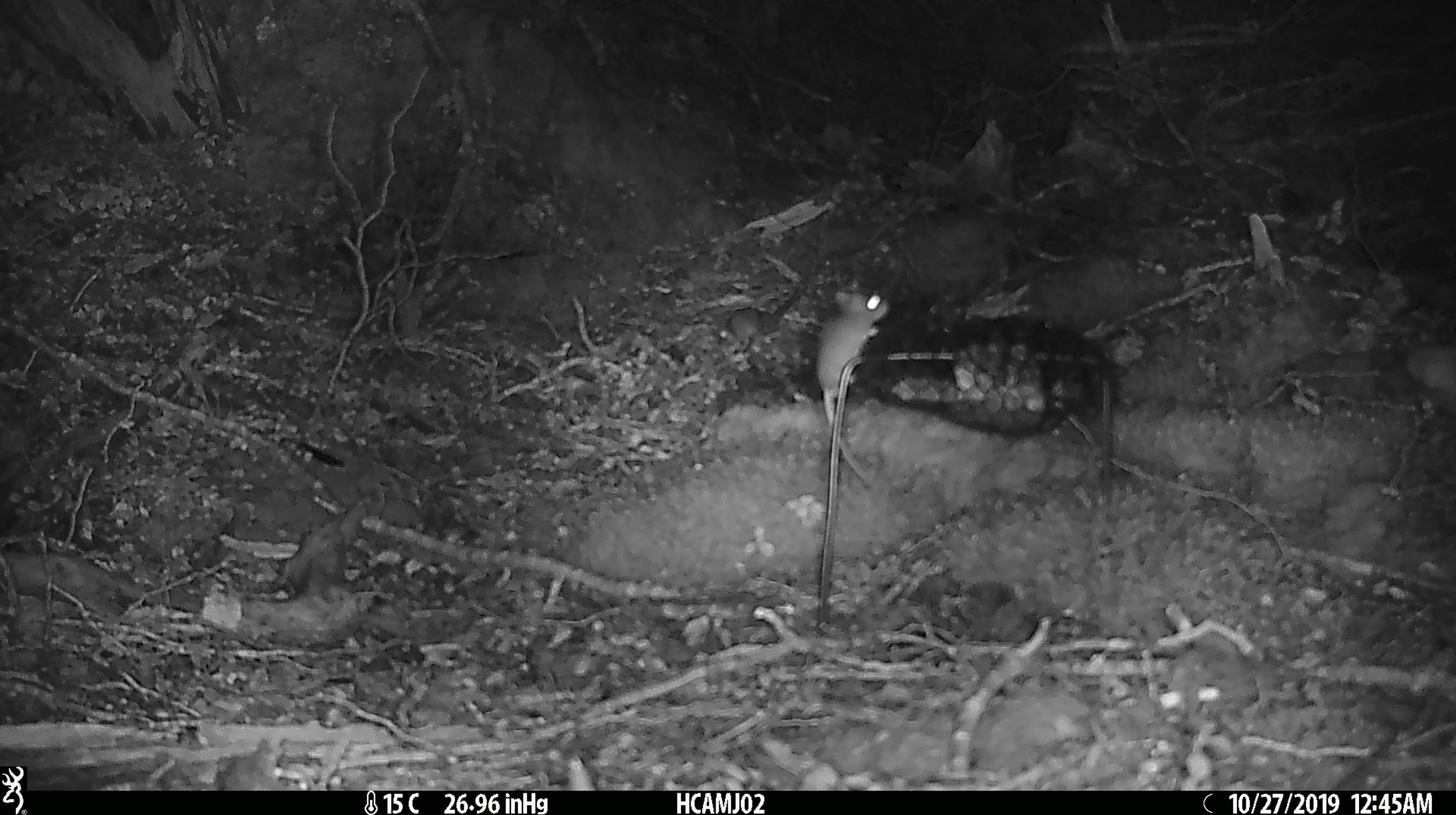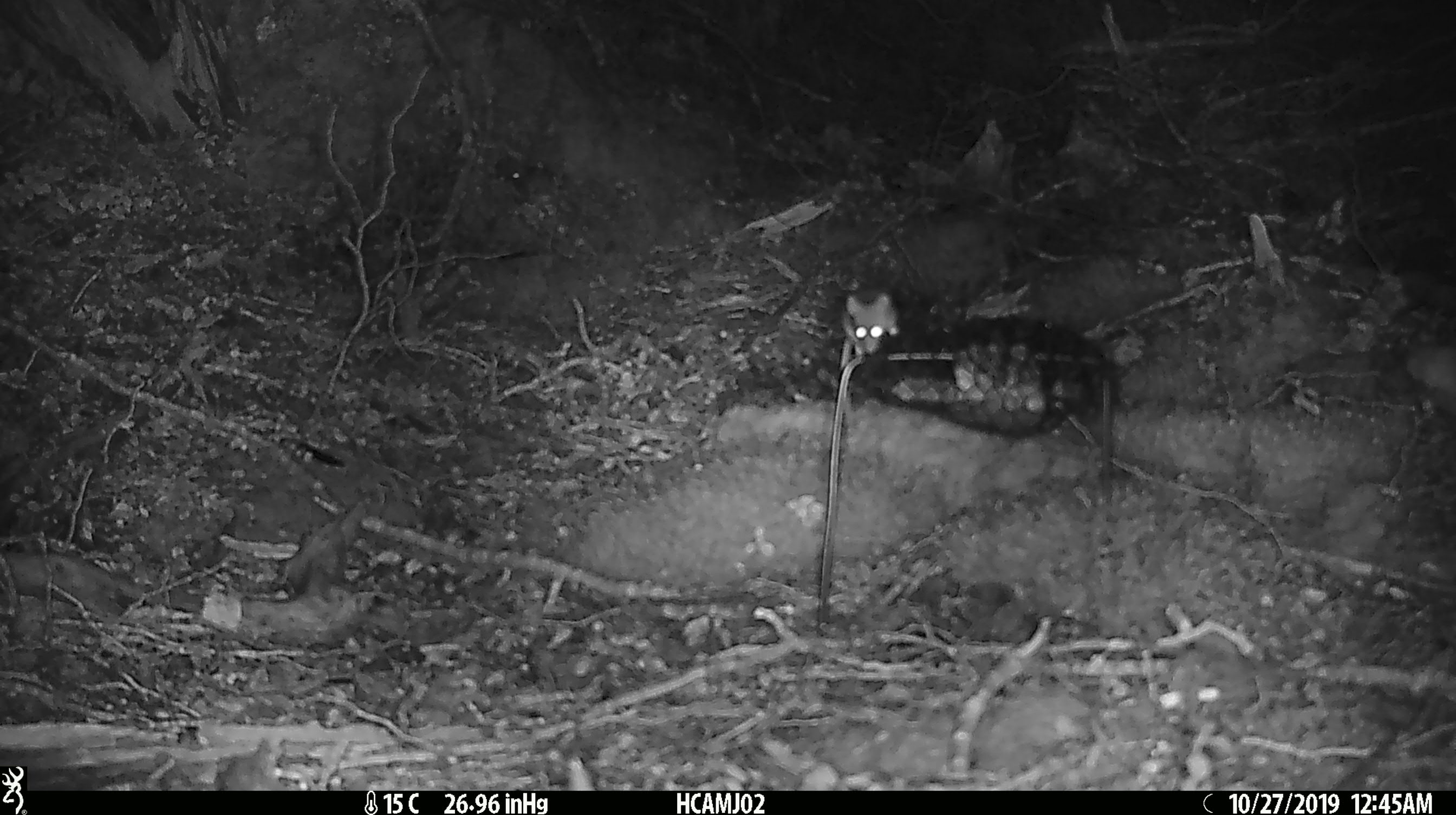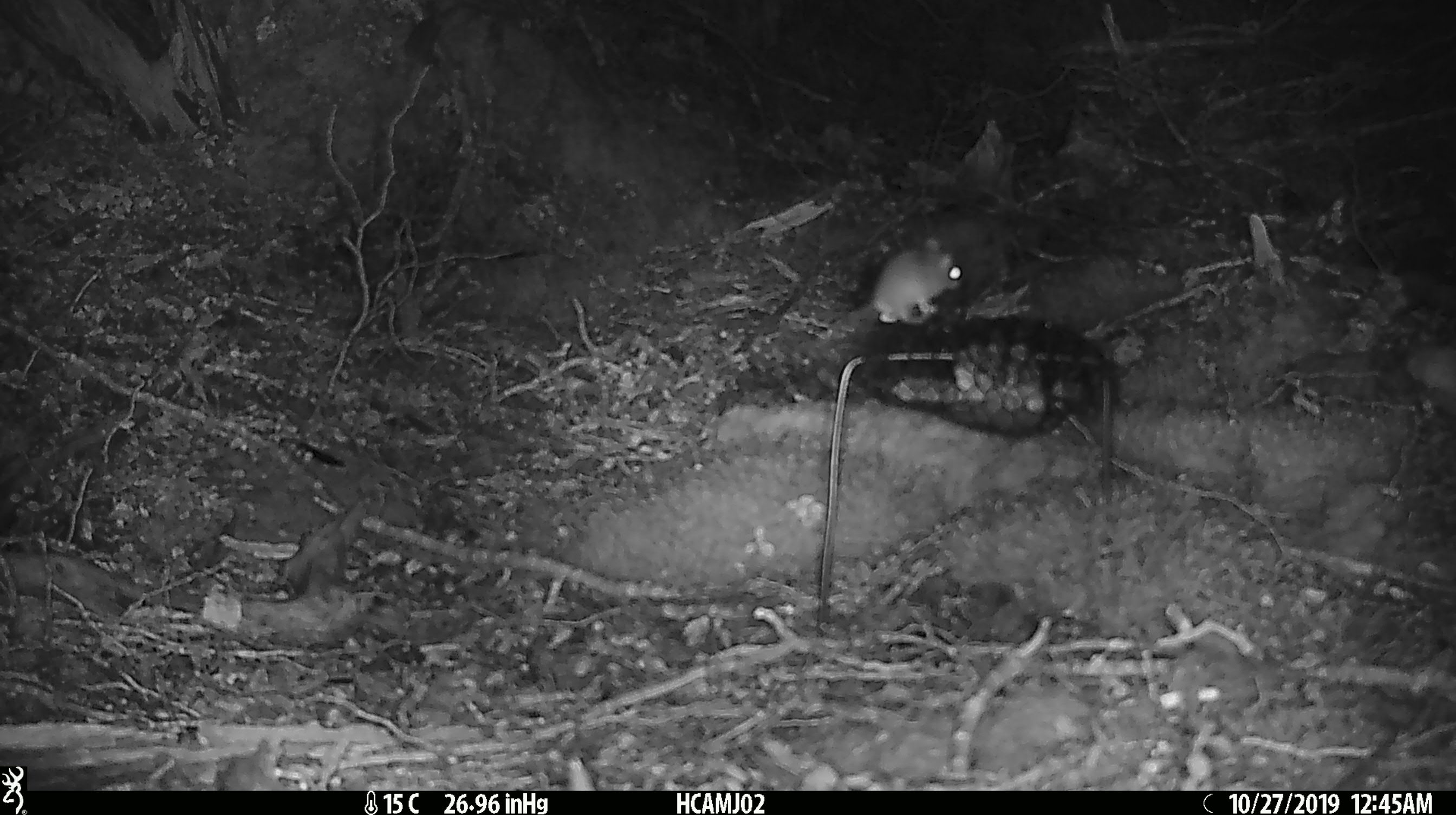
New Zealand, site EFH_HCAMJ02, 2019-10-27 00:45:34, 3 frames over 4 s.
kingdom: Animalia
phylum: Chordata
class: Mammalia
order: Rodentia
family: Muridae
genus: Mus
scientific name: Mus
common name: mouse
Mouse (Mus).